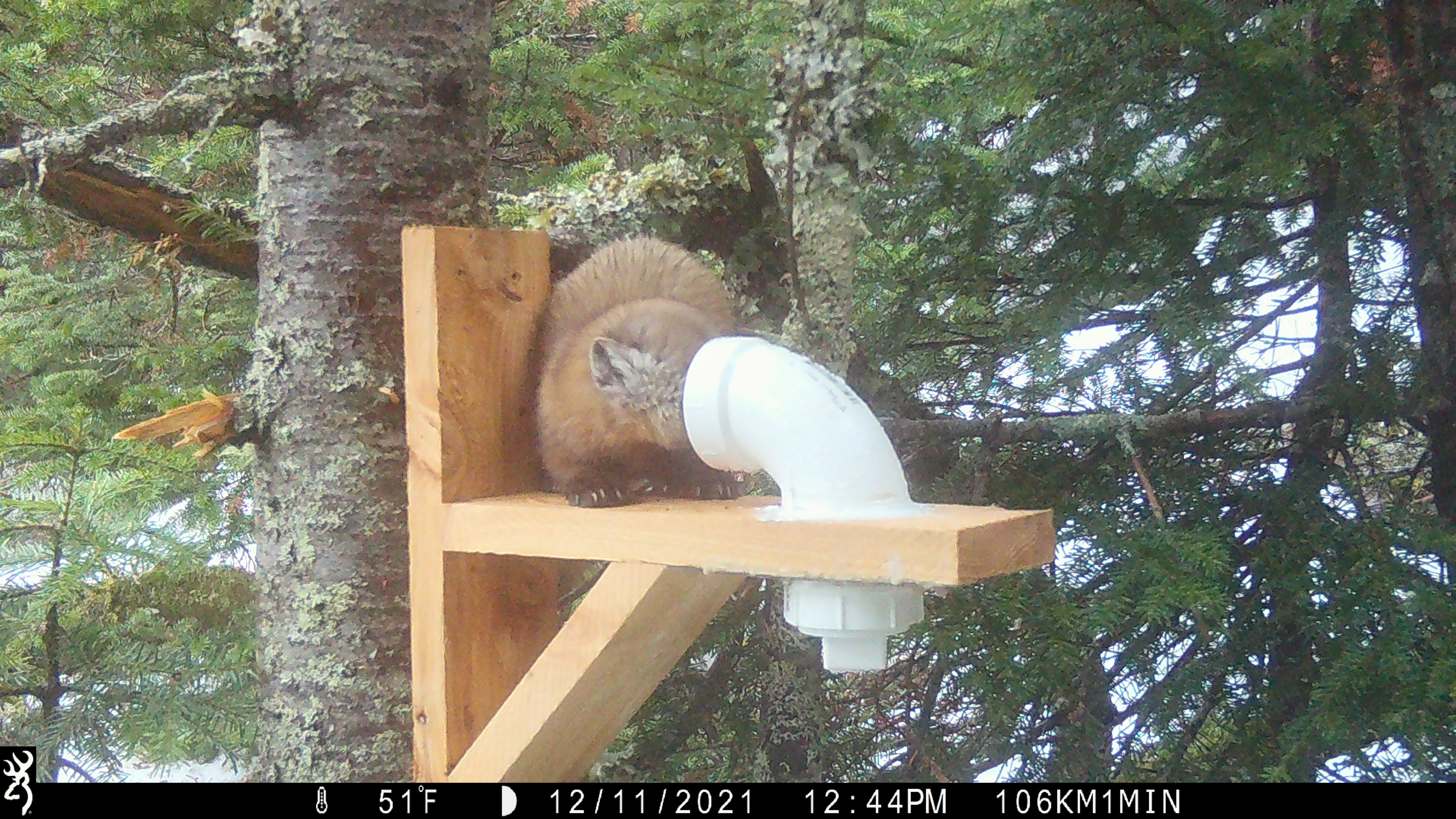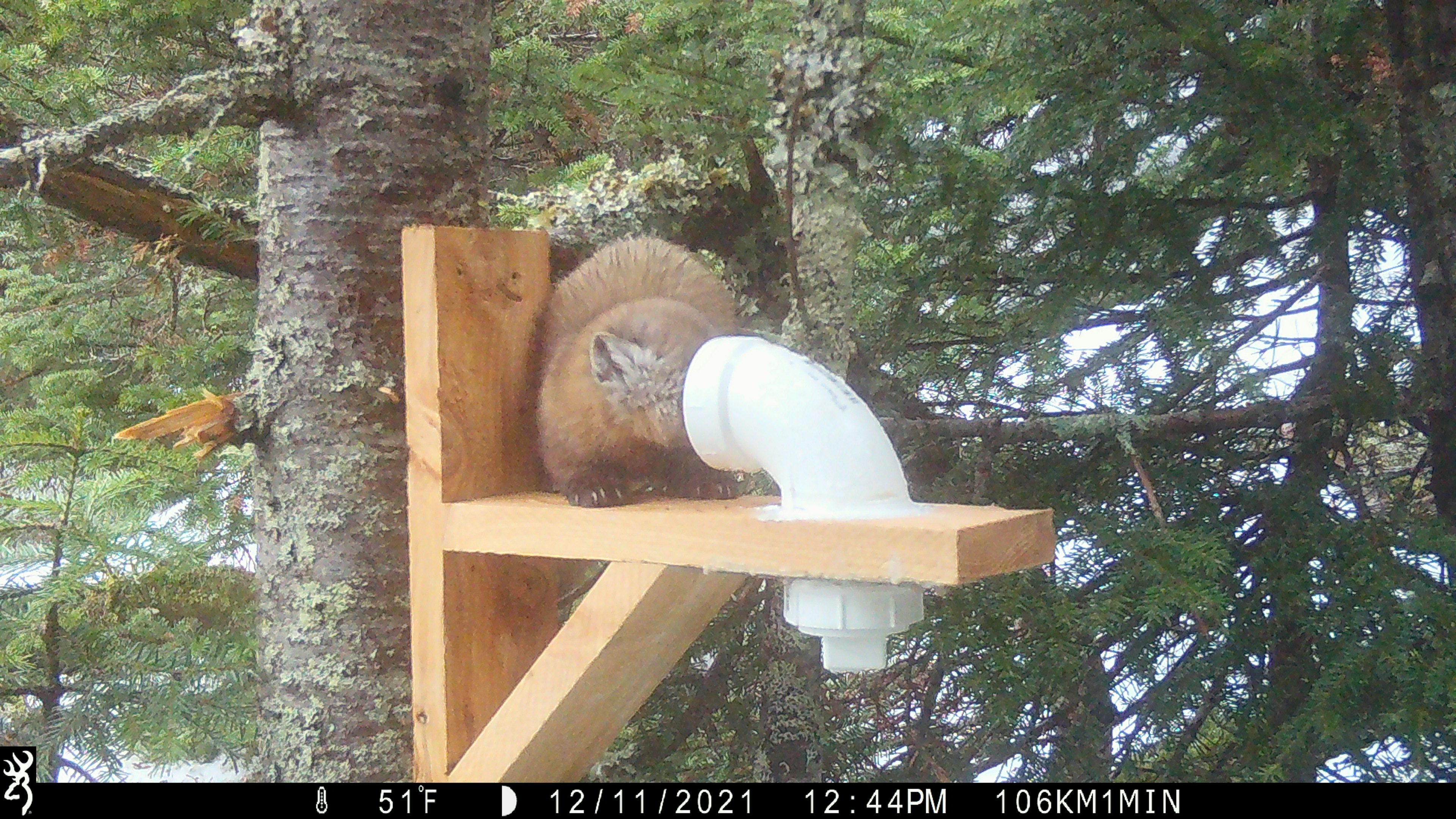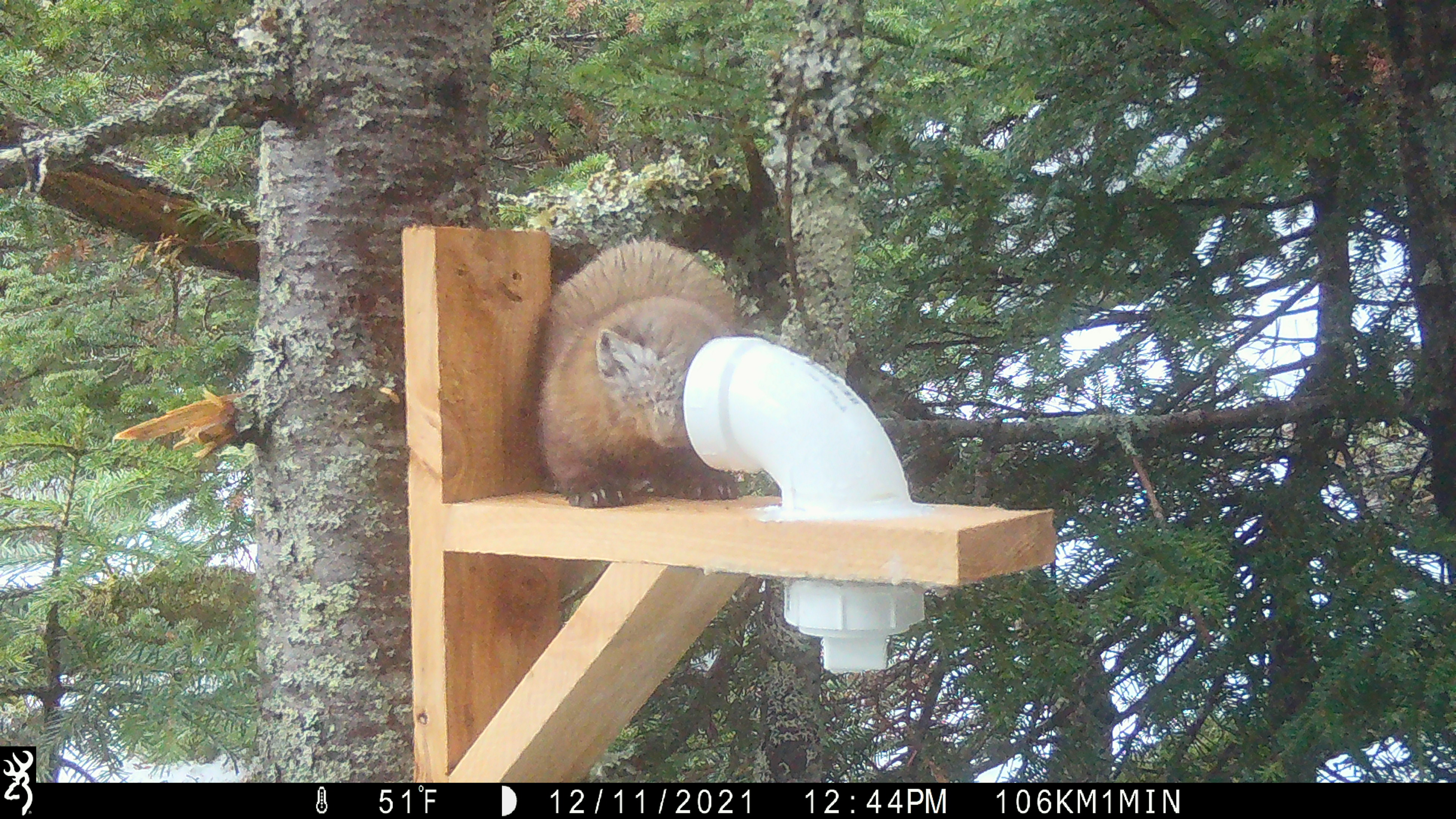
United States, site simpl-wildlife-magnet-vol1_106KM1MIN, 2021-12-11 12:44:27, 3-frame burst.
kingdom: Animalia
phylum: Chordata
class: Mammalia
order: Carnivora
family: Mustelidae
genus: Martes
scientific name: Martes americana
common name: american marten